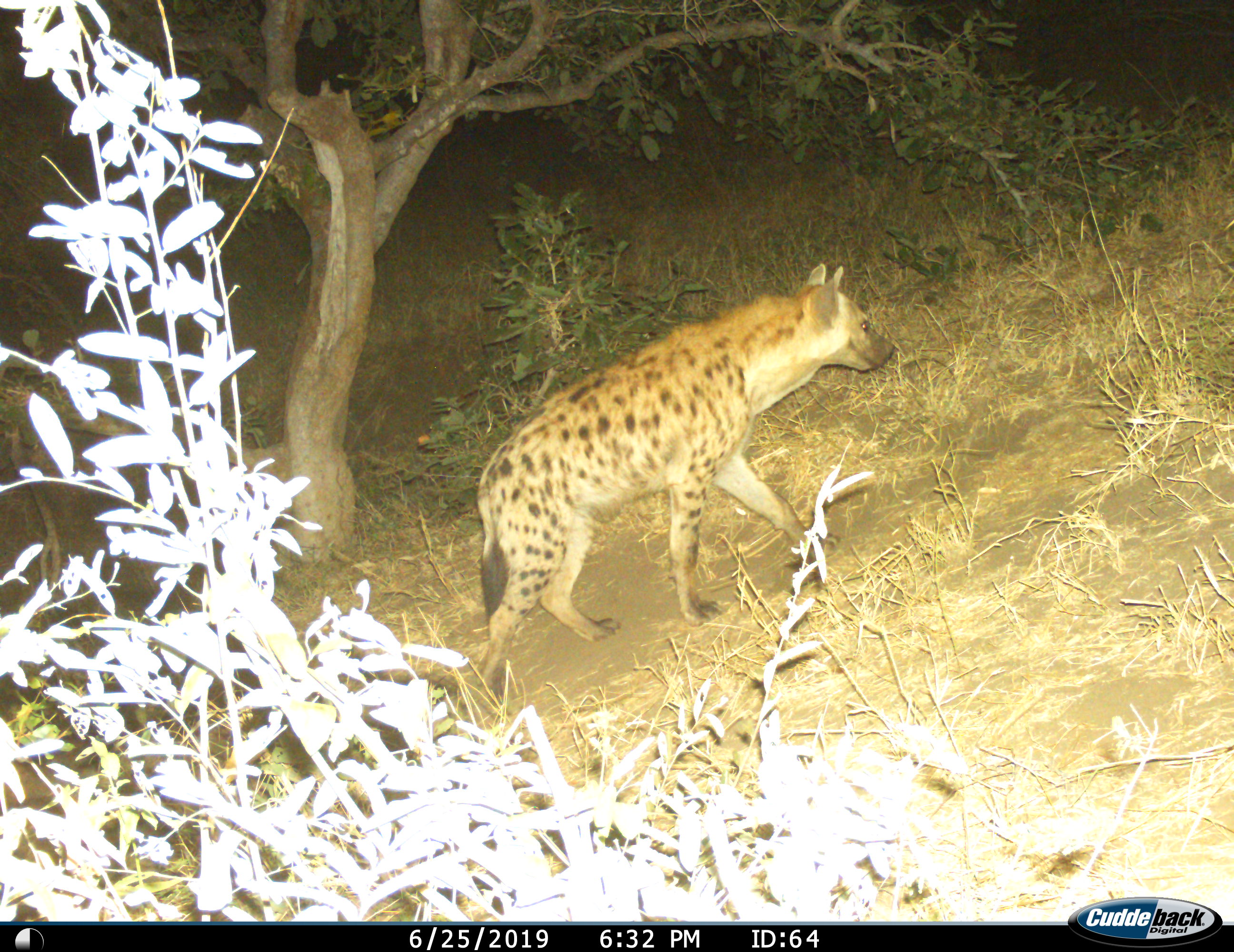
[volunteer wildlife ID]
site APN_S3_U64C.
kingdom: Animalia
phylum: Chordata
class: Mammalia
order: Carnivora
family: Hyaenidae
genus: Crocuta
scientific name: Crocuta crocuta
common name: spotted hyena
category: hyenaspotted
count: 1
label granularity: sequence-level